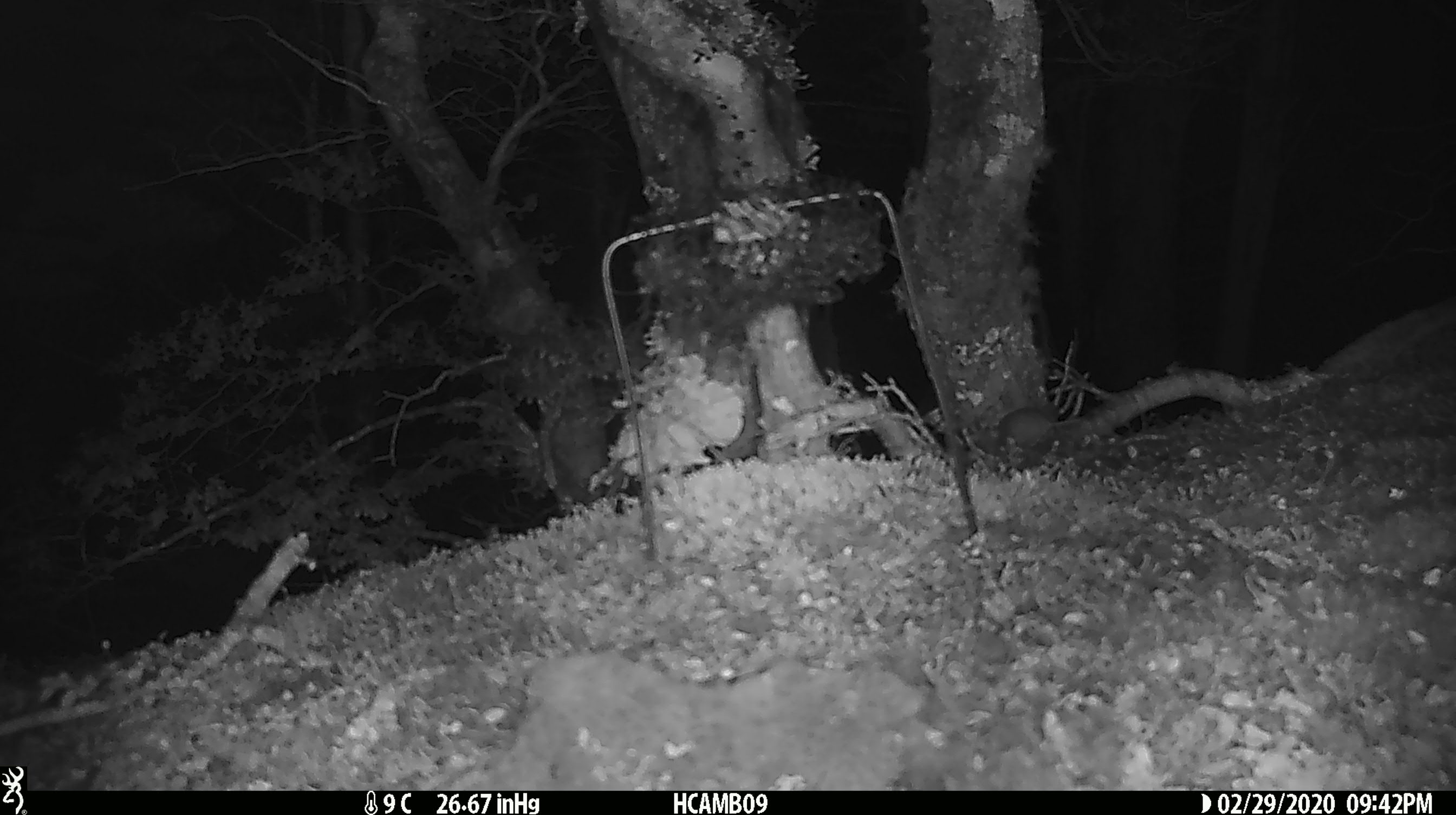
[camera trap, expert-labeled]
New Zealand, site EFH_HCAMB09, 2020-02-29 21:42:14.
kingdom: Animalia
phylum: Chordata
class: Mammalia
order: Rodentia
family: Muridae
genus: Mus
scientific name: Mus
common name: mouse